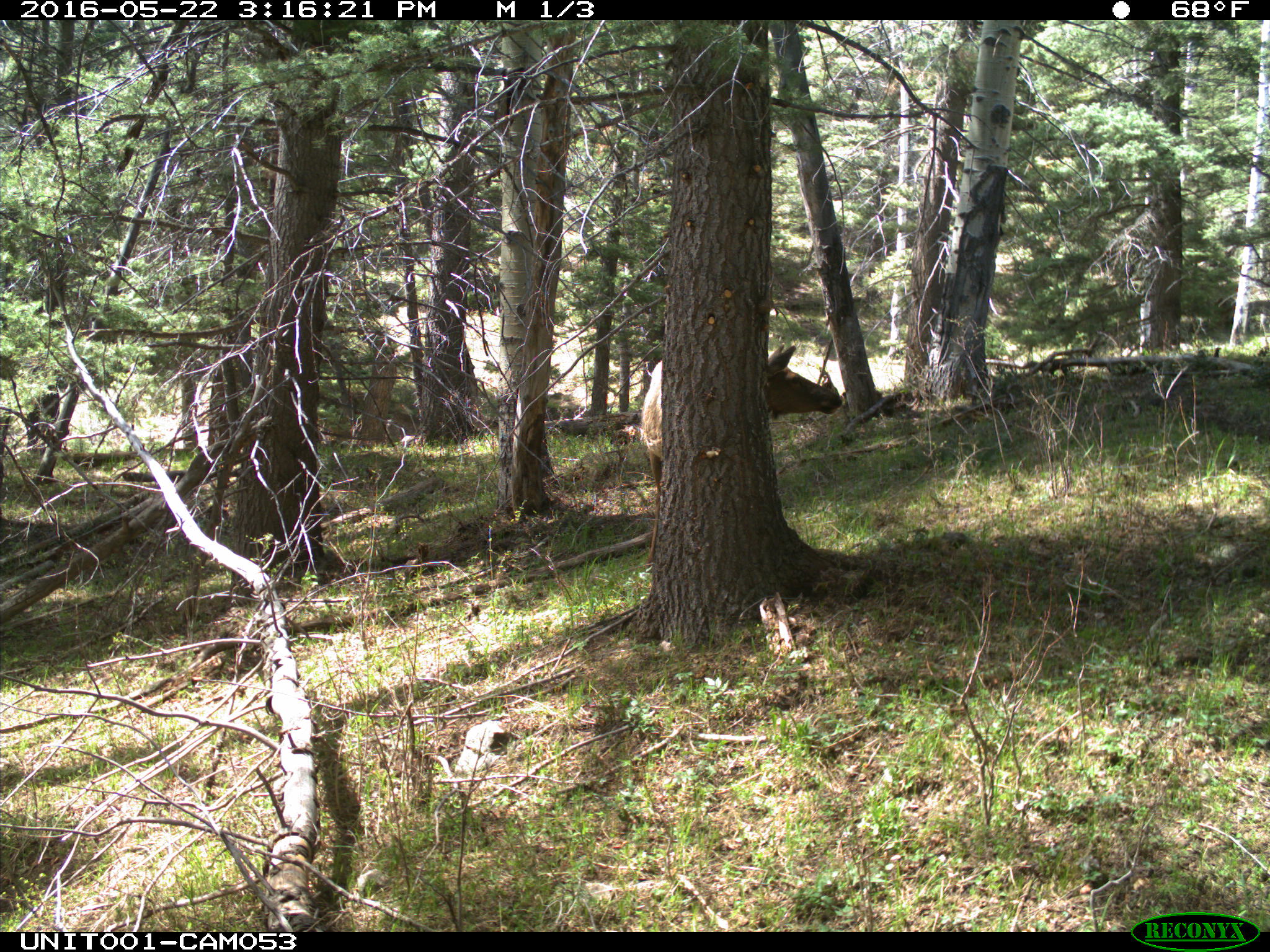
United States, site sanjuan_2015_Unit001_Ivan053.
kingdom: Animalia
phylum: Chordata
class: Mammalia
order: Artiodactyla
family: Cervidae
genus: Cervus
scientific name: Cervus elaphus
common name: red deer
Cervus elaphus (red deer).